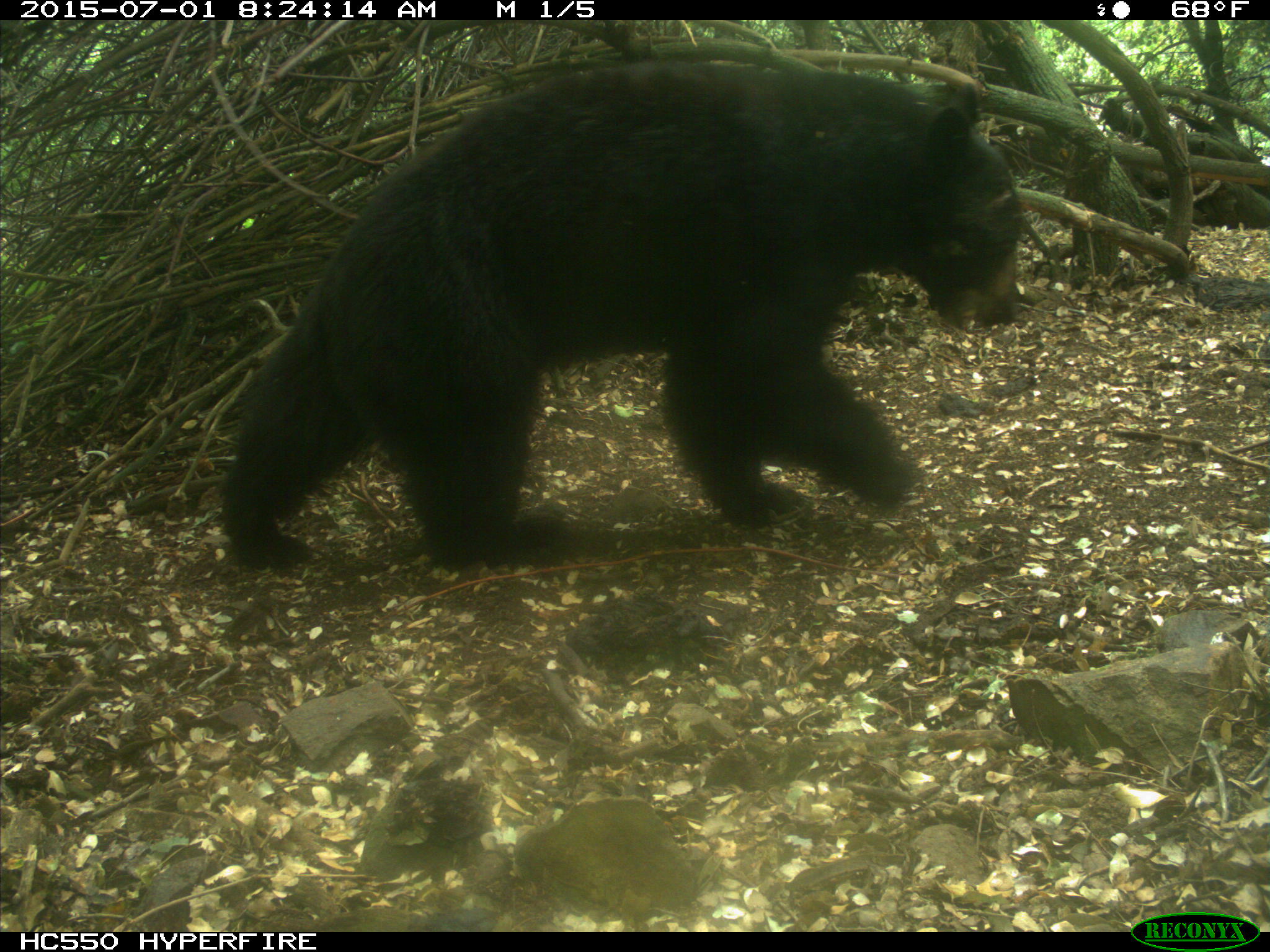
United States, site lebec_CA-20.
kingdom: Animalia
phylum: Chordata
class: Mammalia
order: Carnivora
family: Ursidae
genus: Ursus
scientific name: Ursus americanus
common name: american black bear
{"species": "Ursus americanus (american black bear)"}